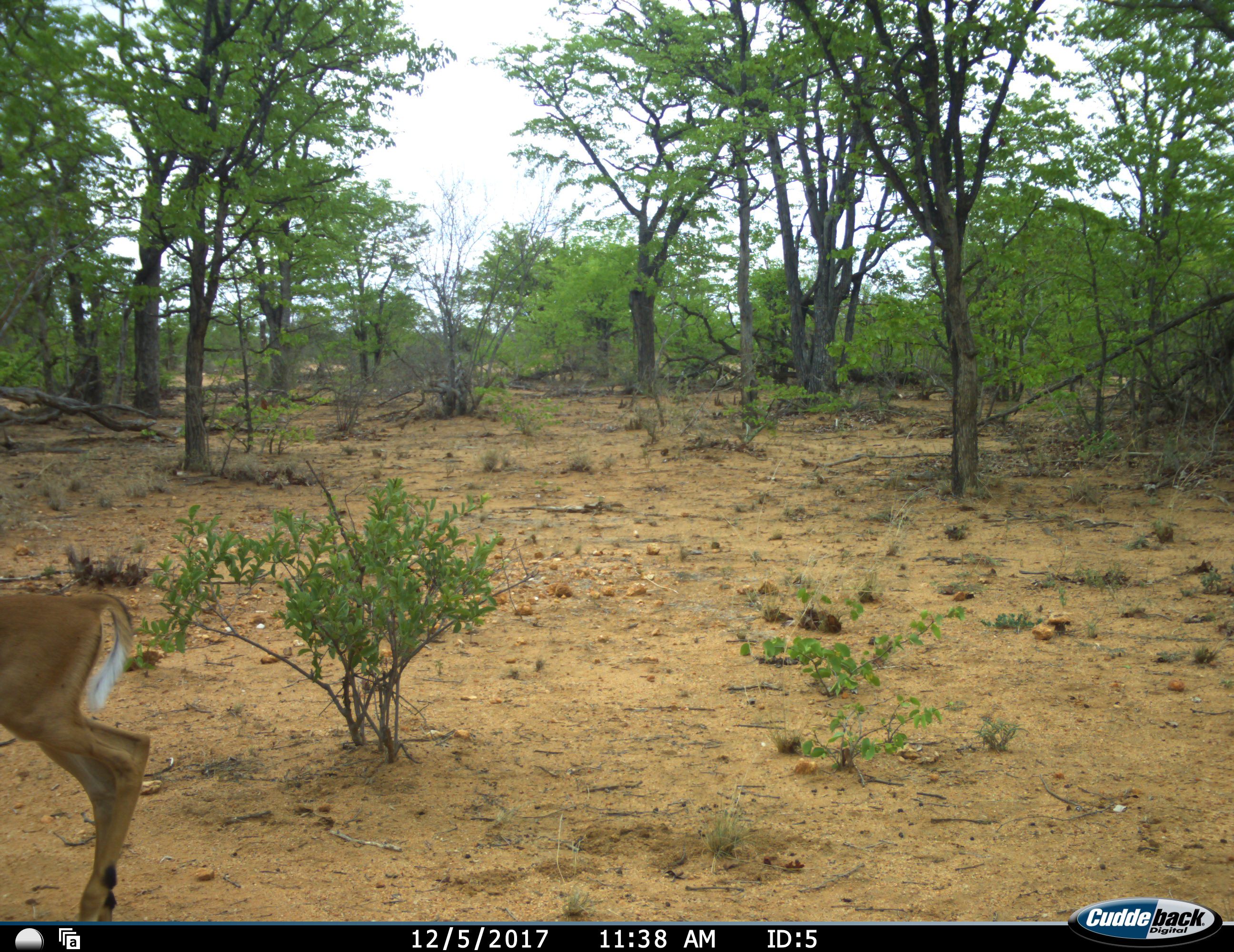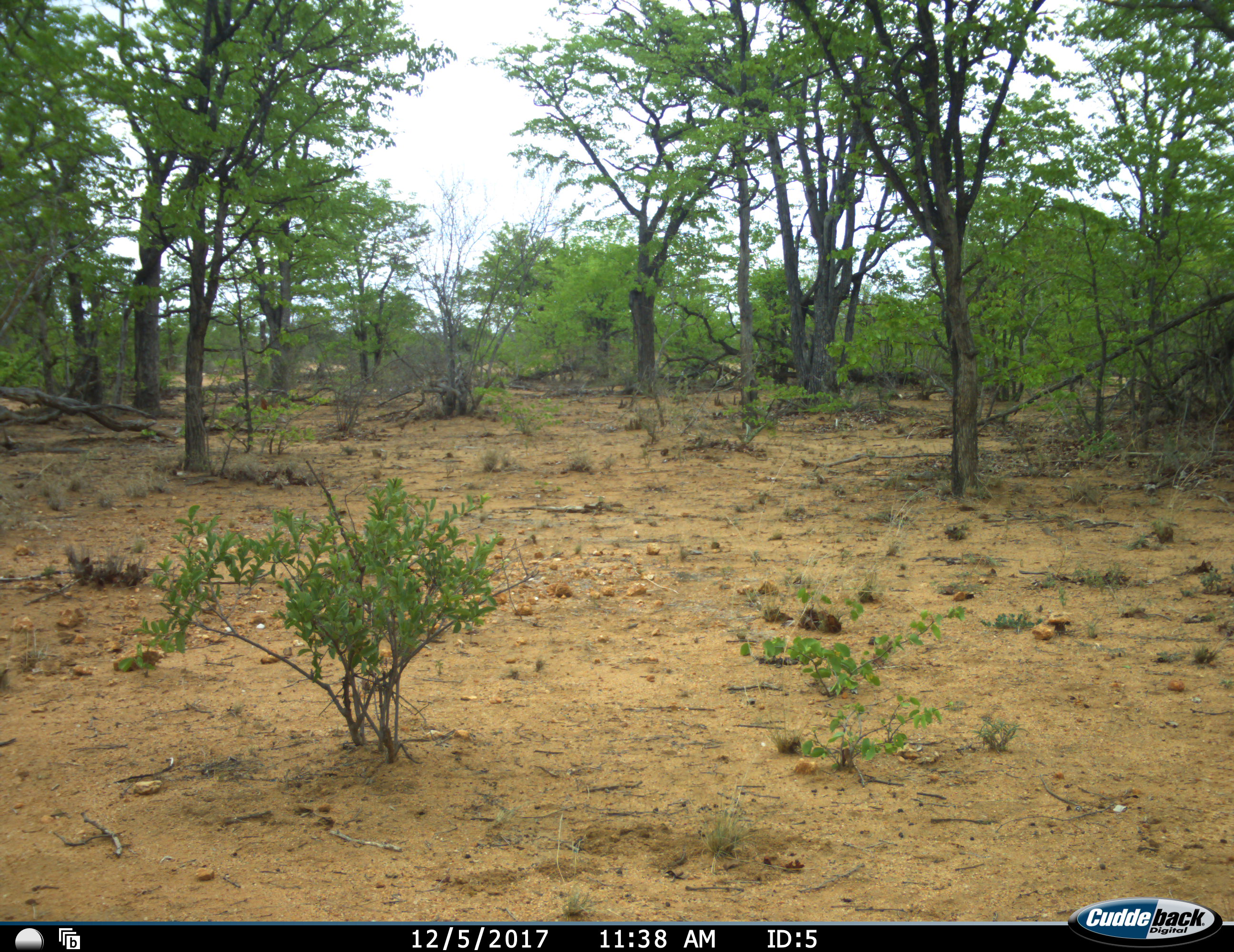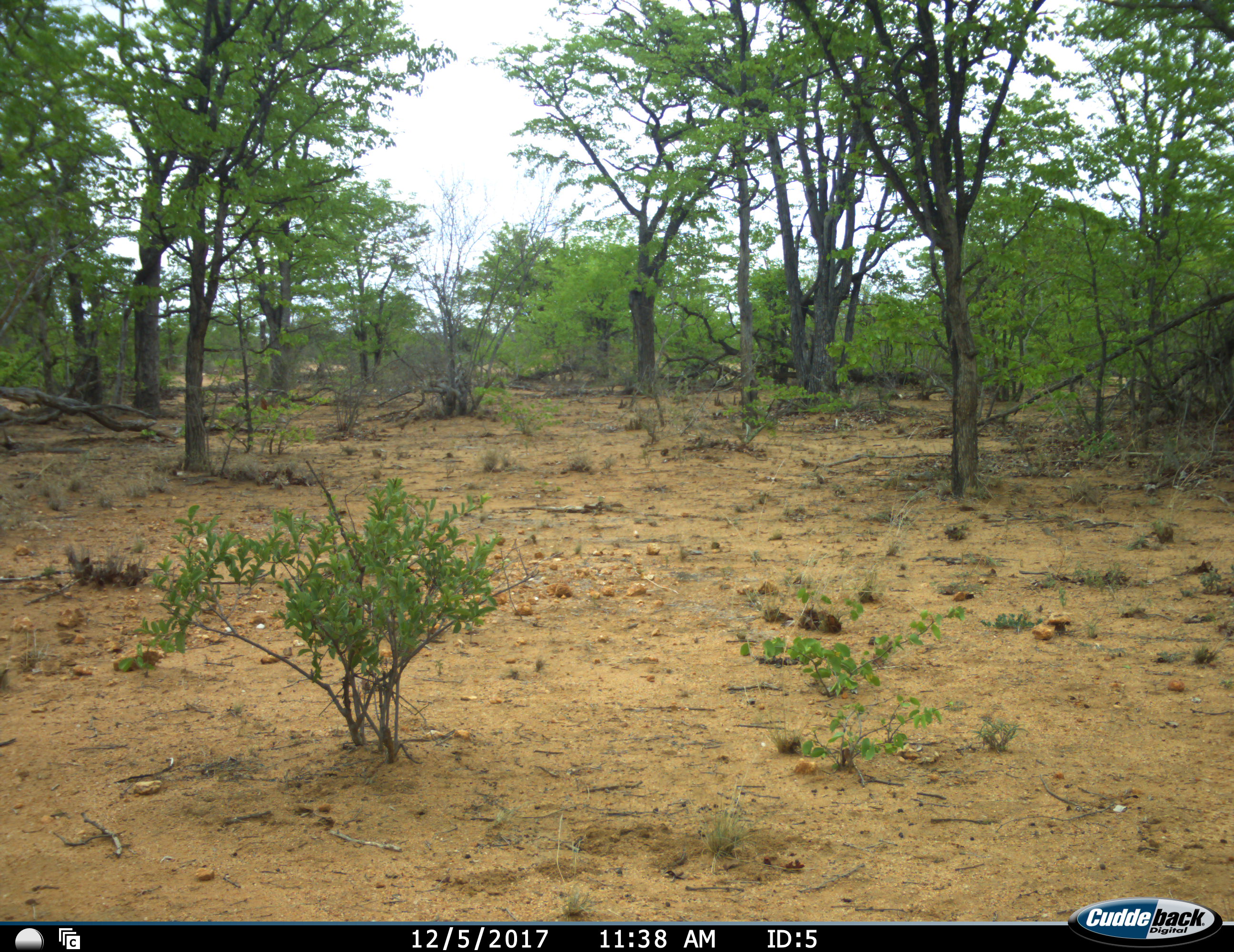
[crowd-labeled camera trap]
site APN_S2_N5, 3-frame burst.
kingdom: Animalia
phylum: Chordata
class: Mammalia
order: Artiodactyla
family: Bovidae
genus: Aepyceros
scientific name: Aepyceros melampus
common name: impala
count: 1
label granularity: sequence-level